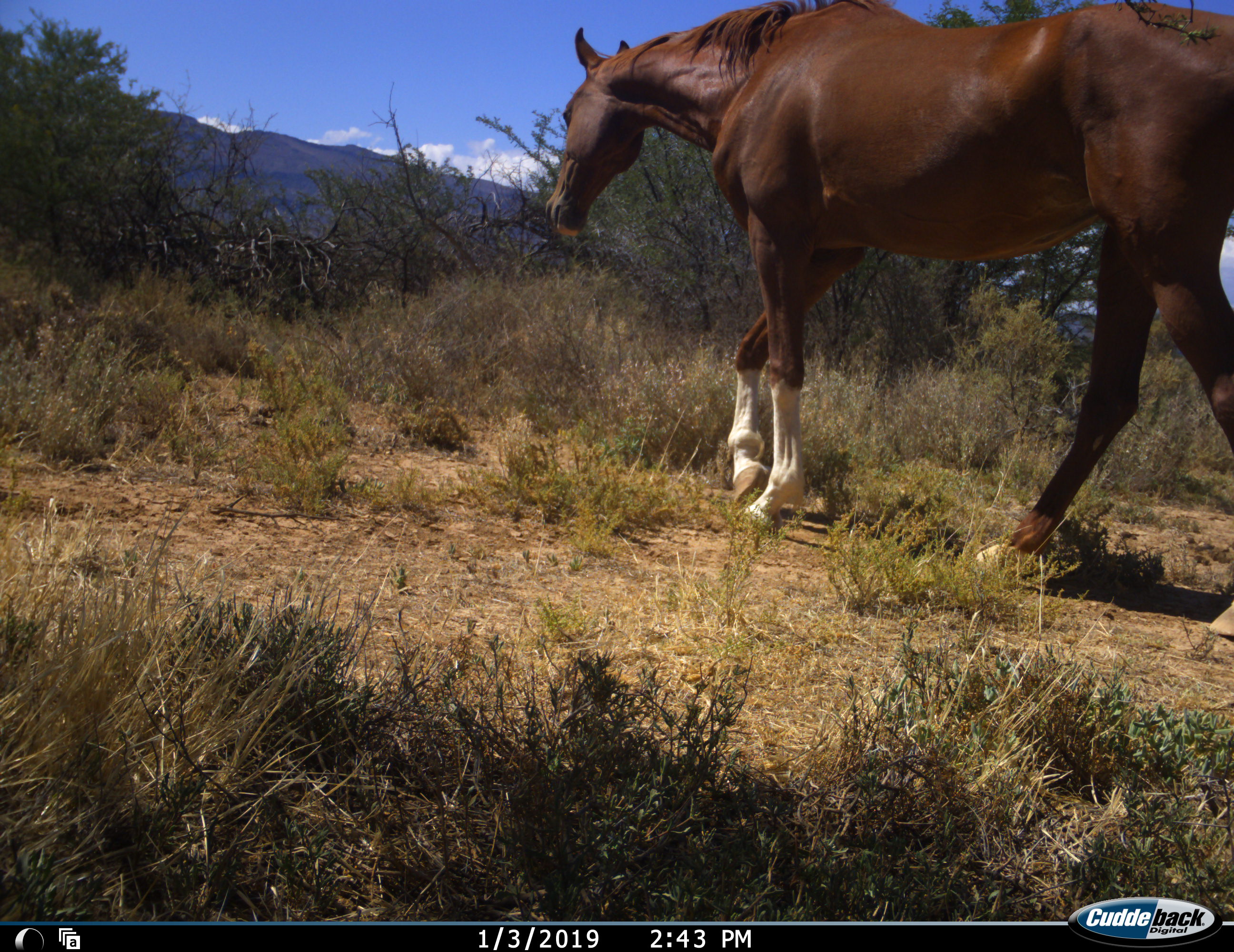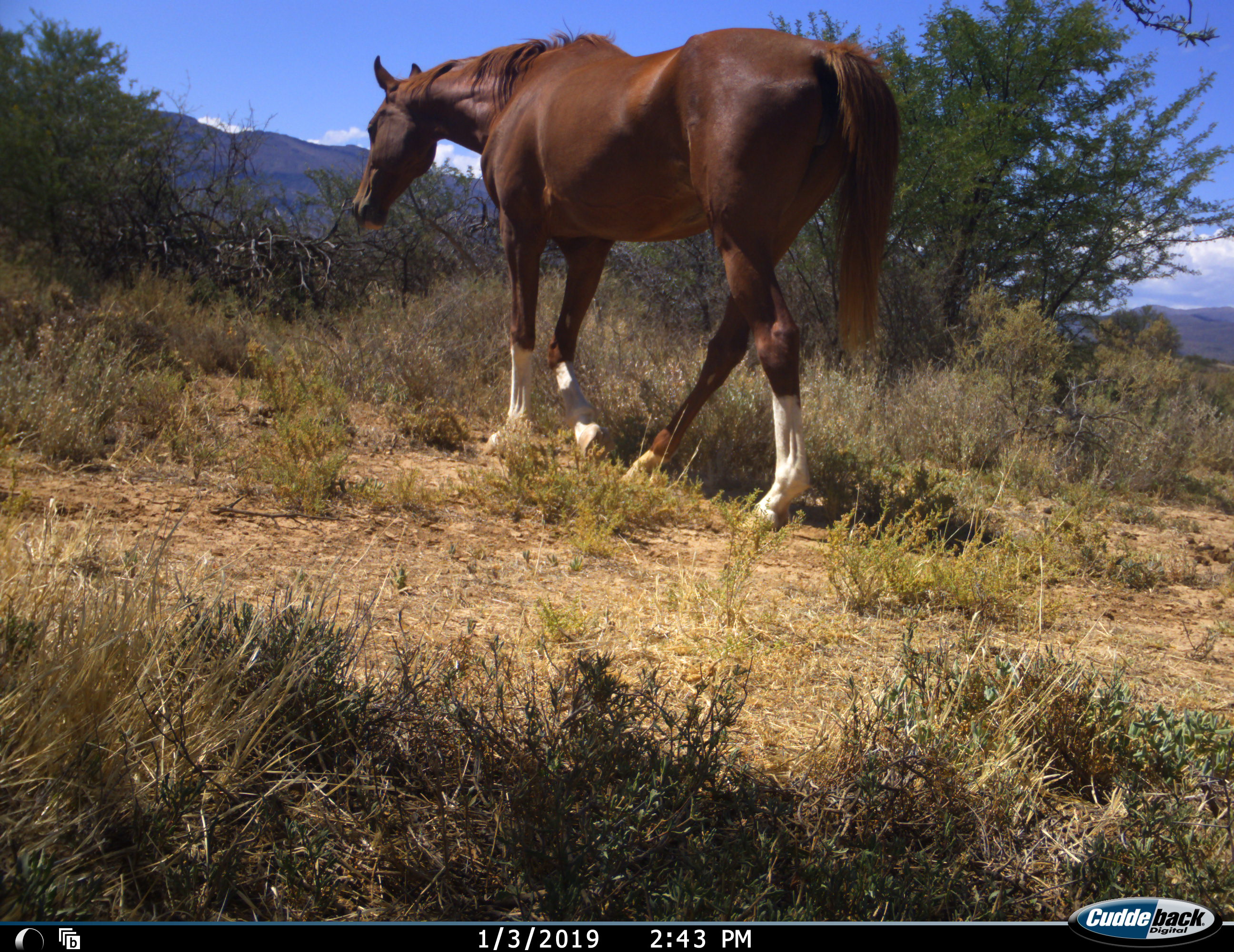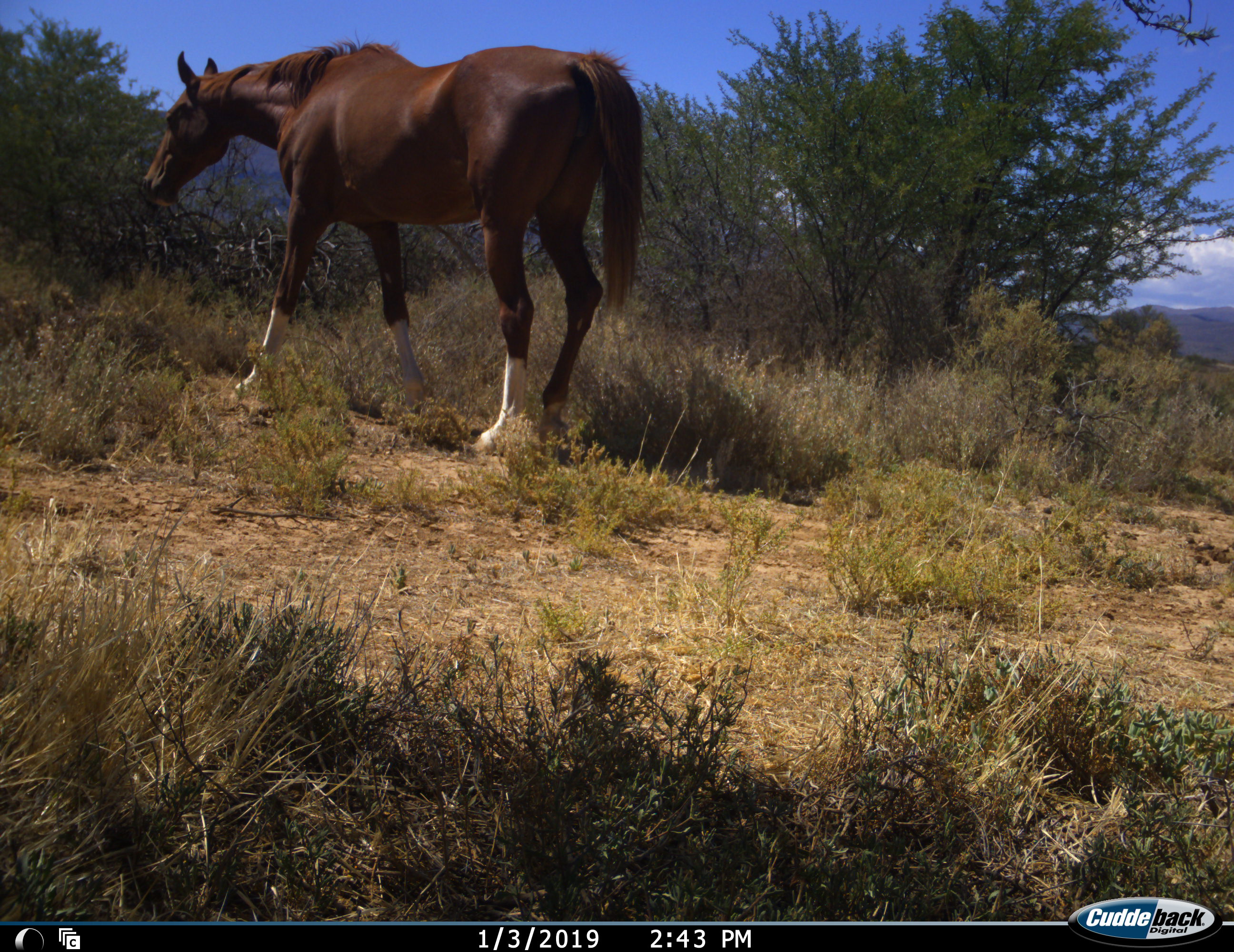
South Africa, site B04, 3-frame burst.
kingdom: Animalia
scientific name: Animalia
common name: animal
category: domesticanimal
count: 1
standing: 5%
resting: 0%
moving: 100%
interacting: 0%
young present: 0%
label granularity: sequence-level